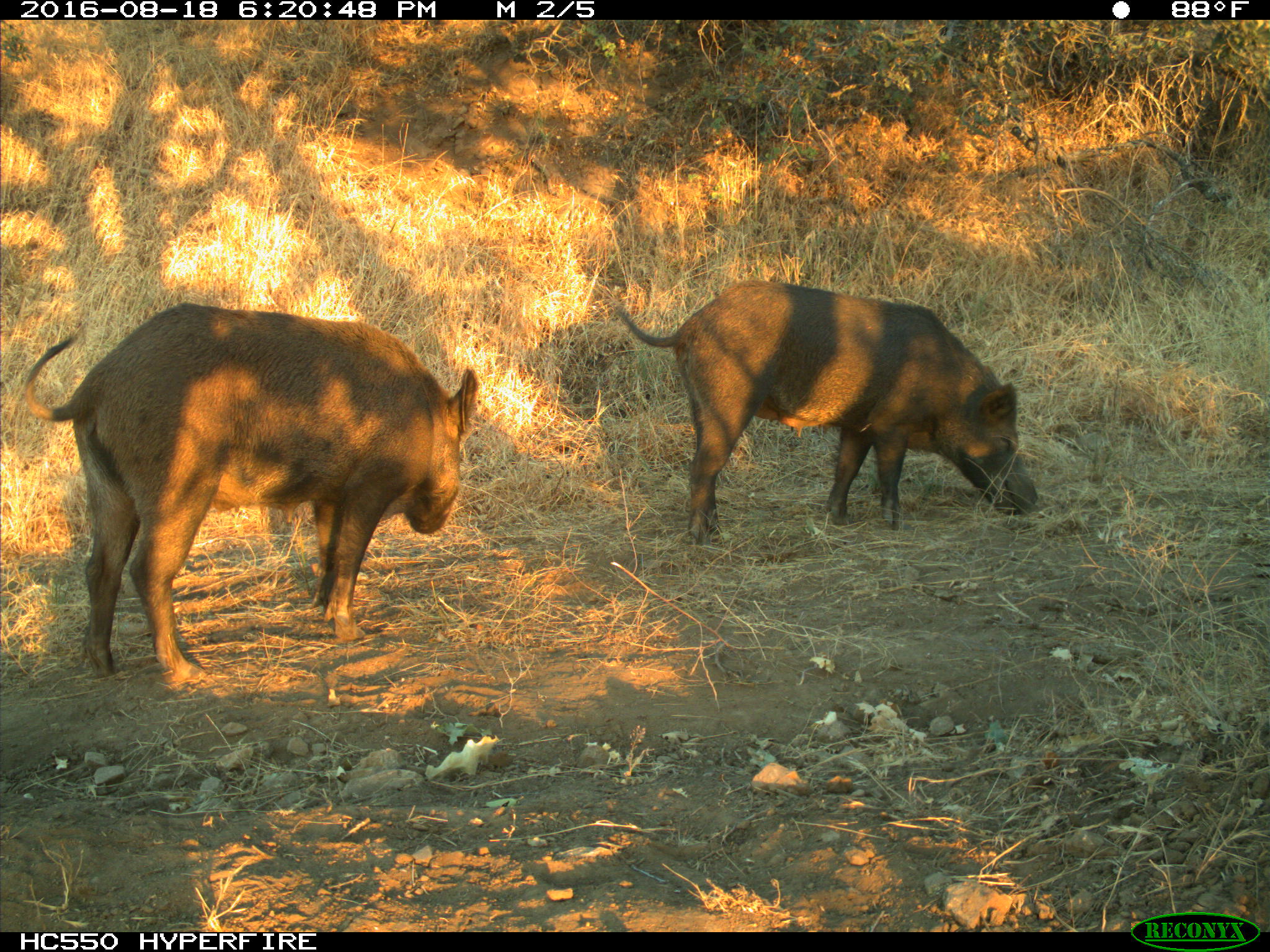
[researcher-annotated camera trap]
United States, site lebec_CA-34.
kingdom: Animalia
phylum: Chordata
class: Mammalia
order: Artiodactyla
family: Suidae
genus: Sus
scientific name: Sus scrofa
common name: wild boar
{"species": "Sus scrofa (wild boar)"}